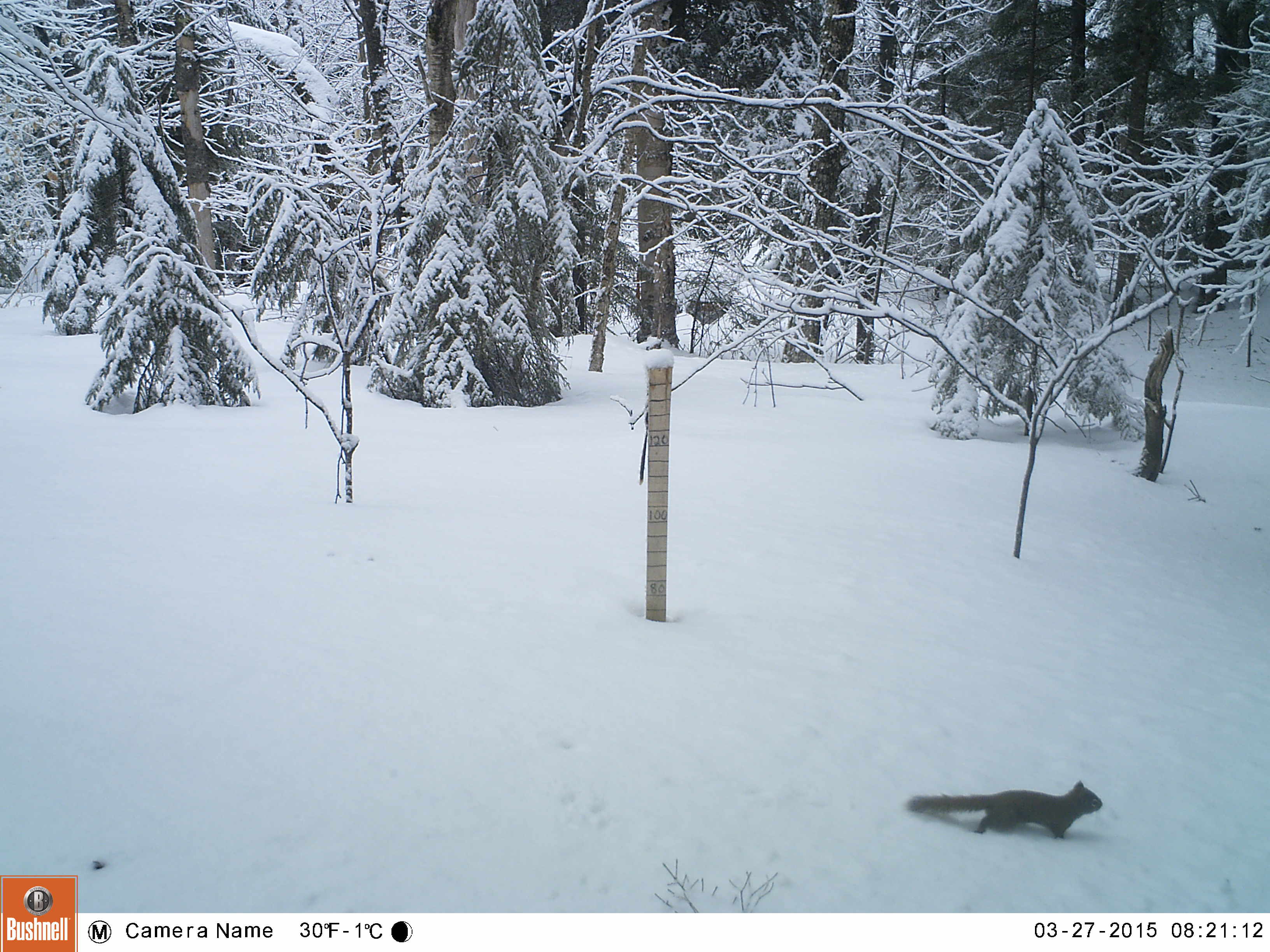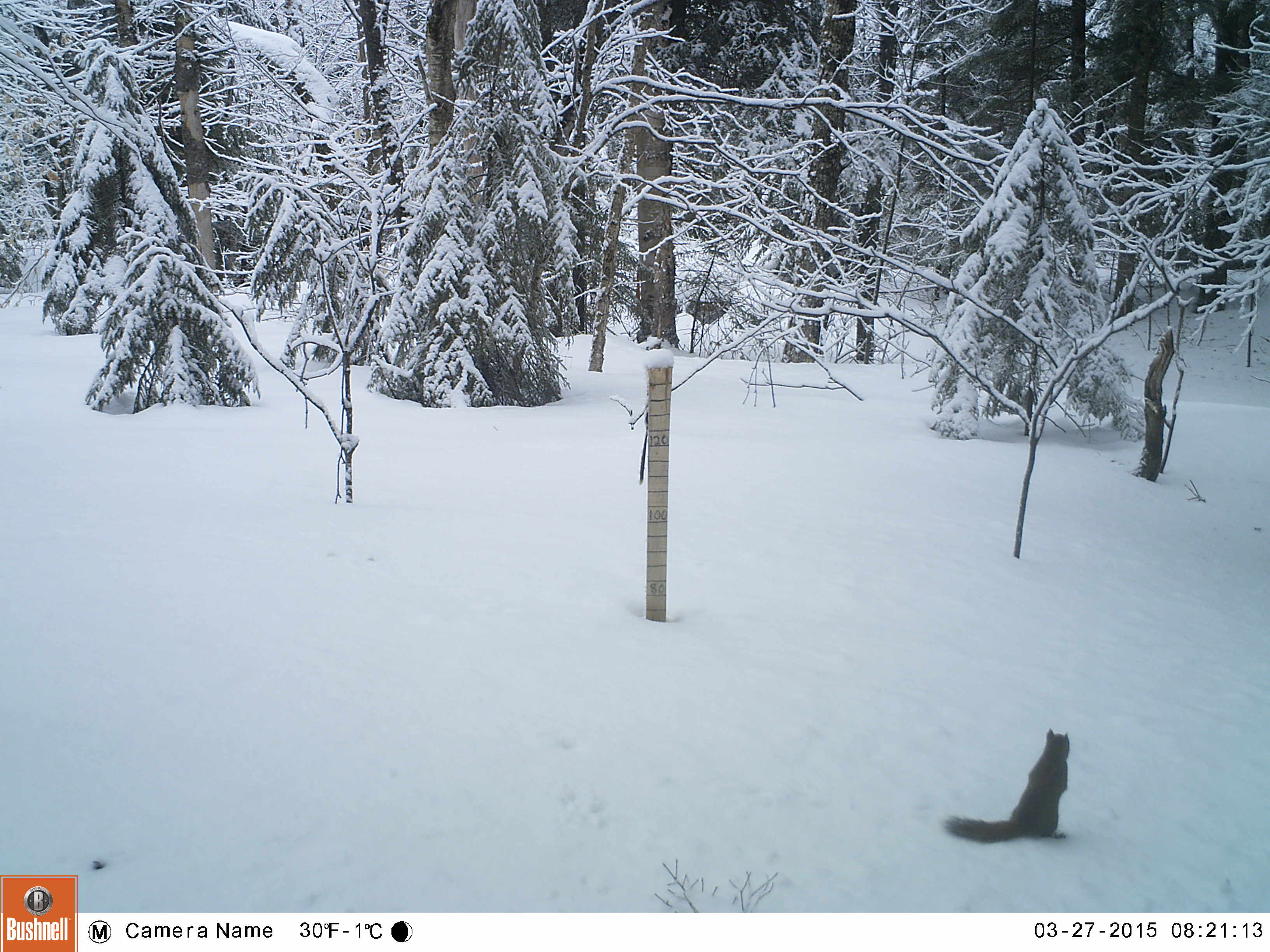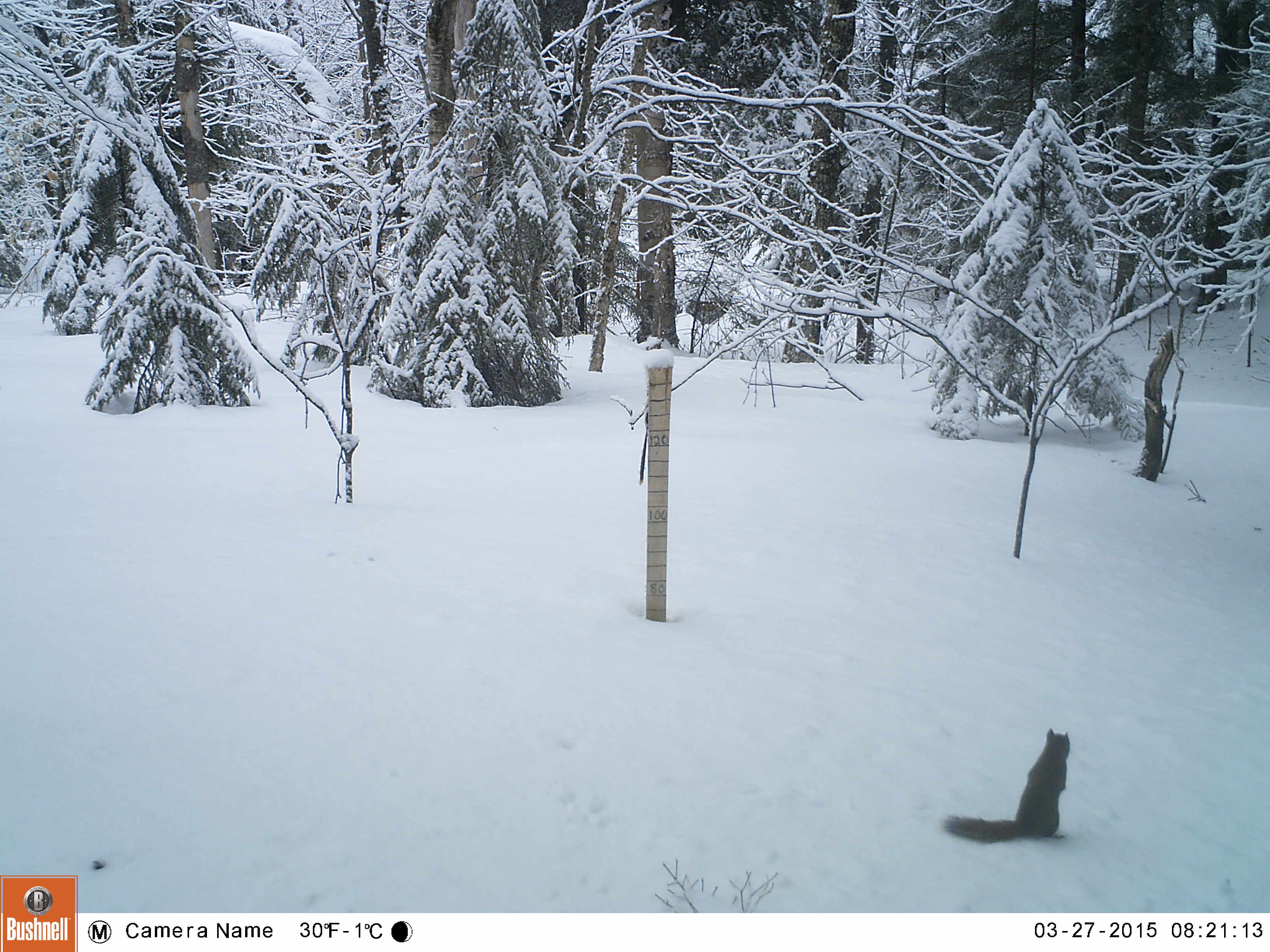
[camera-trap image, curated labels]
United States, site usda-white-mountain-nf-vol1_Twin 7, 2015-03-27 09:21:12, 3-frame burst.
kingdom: Animalia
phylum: Chordata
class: Mammalia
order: Rodentia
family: Sciuridae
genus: Tamiasciurus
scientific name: Tamiasciurus hudsonicus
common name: red squirrel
Red squirrel (Tamiasciurus hudsonicus).